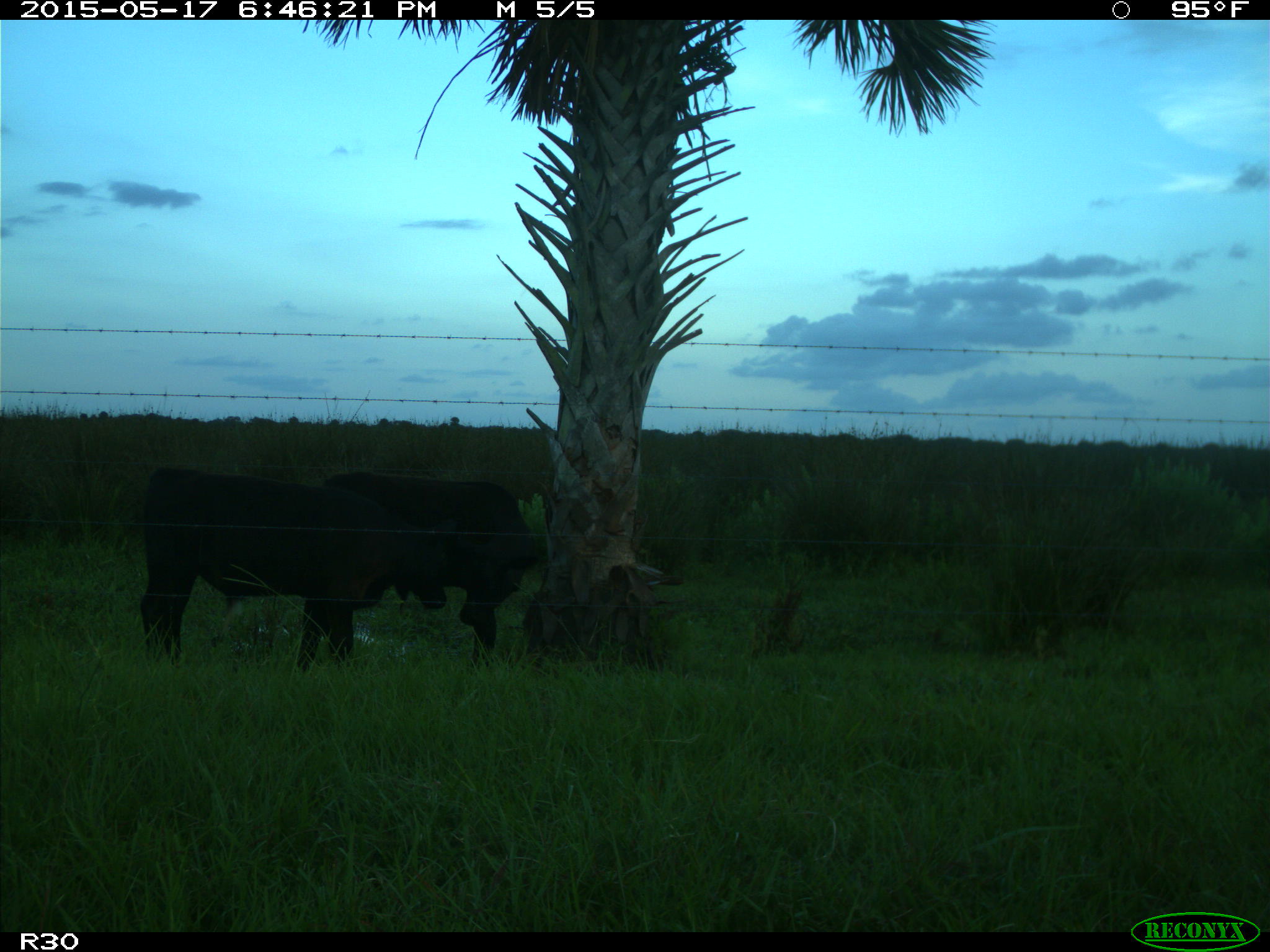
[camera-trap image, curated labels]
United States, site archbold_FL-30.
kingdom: Animalia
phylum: Chordata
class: Mammalia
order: Artiodactyla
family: Bovidae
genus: Bos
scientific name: Bos taurus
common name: domestic cow